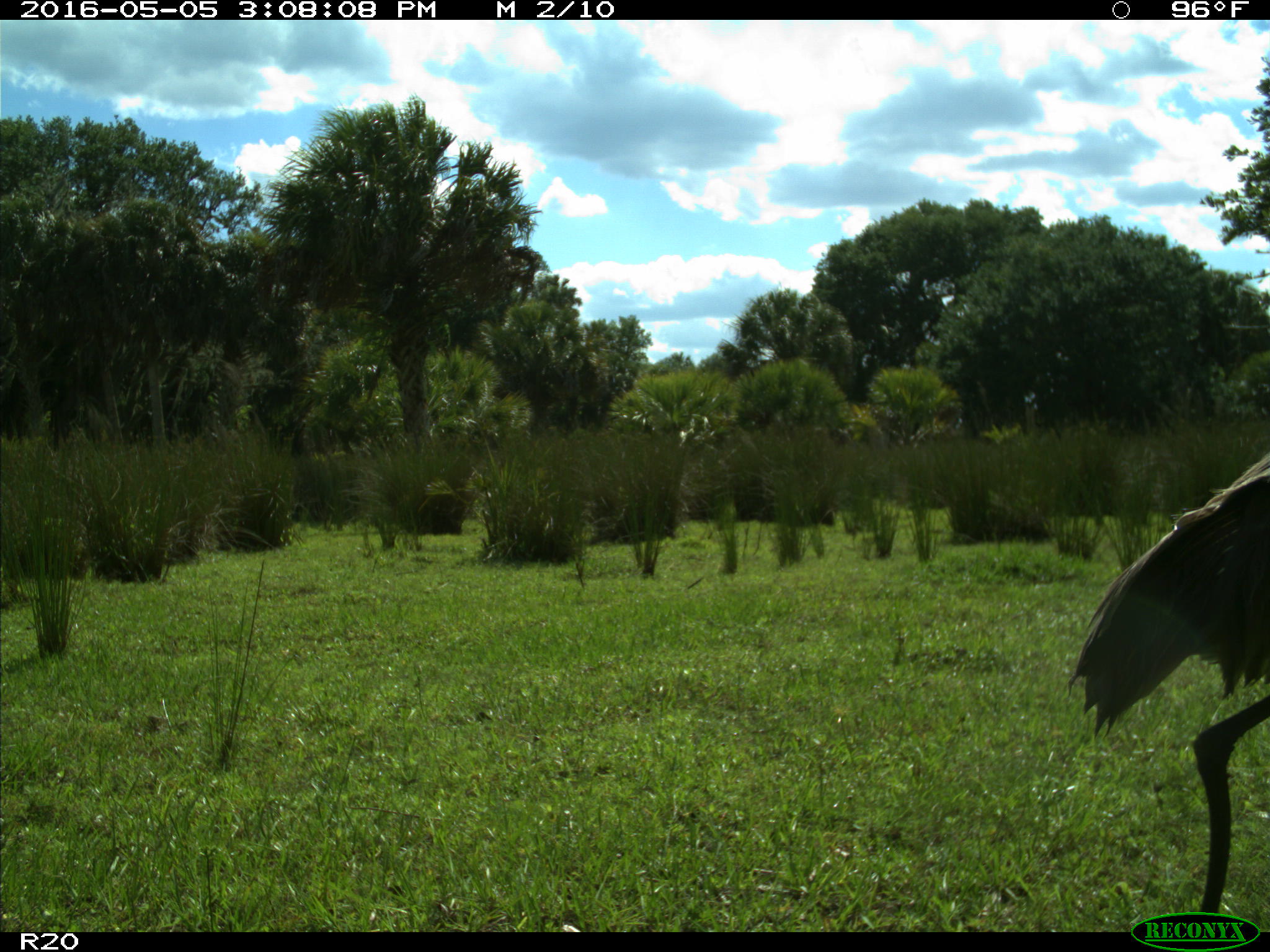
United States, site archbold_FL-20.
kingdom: Animalia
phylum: Chordata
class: Aves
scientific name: Aves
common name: birds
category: unidentified bird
Unidentified bird (birds) (Aves).